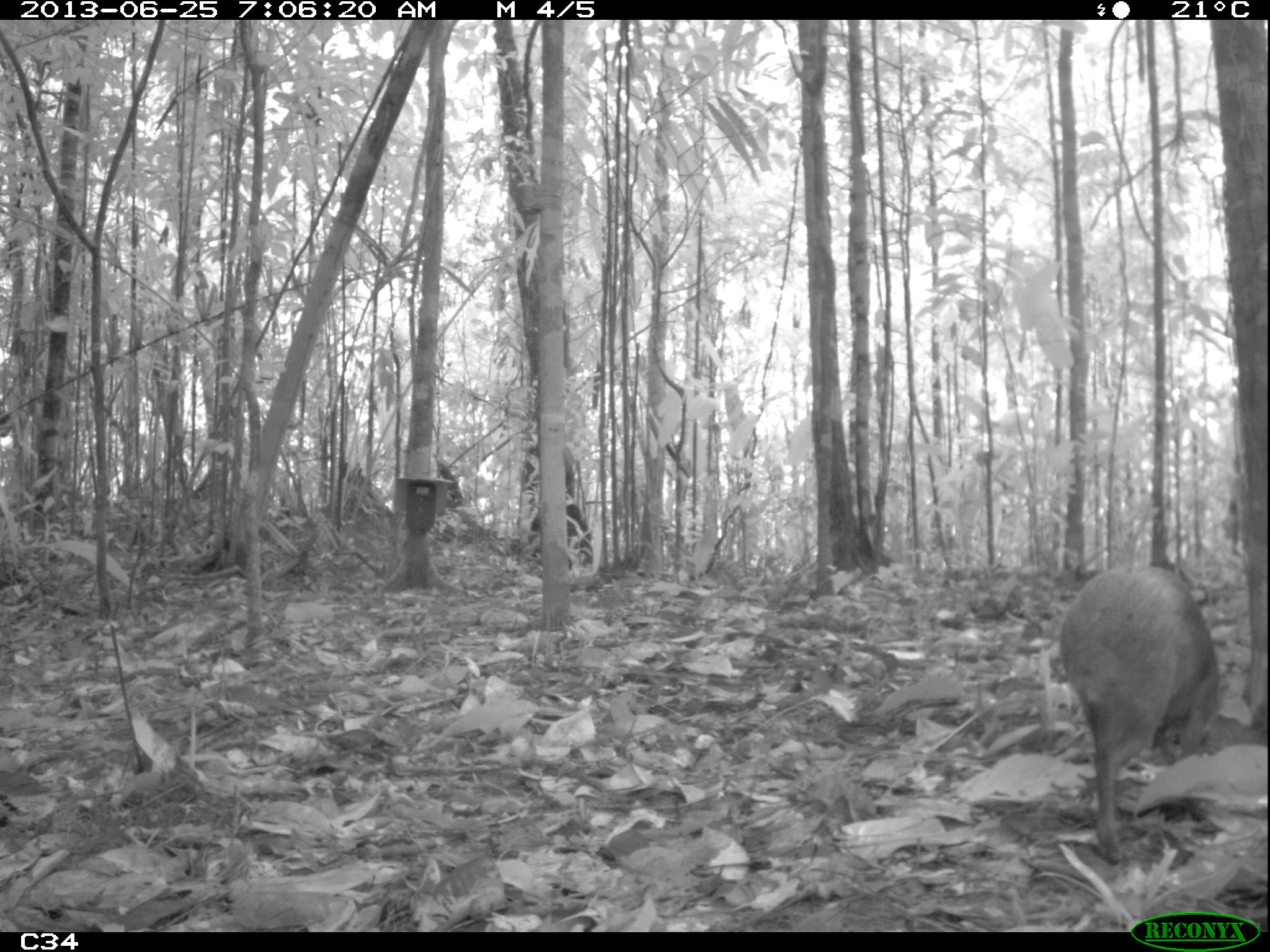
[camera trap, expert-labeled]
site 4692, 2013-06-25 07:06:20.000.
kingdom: Animalia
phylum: Chordata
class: Mammalia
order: Rodentia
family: Dasyproctidae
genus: Dasyprocta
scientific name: Dasyprocta leporina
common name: red-rumped agouti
Dasyprocta leporina (red-rumped agouti), count 1, age adult, sex female.